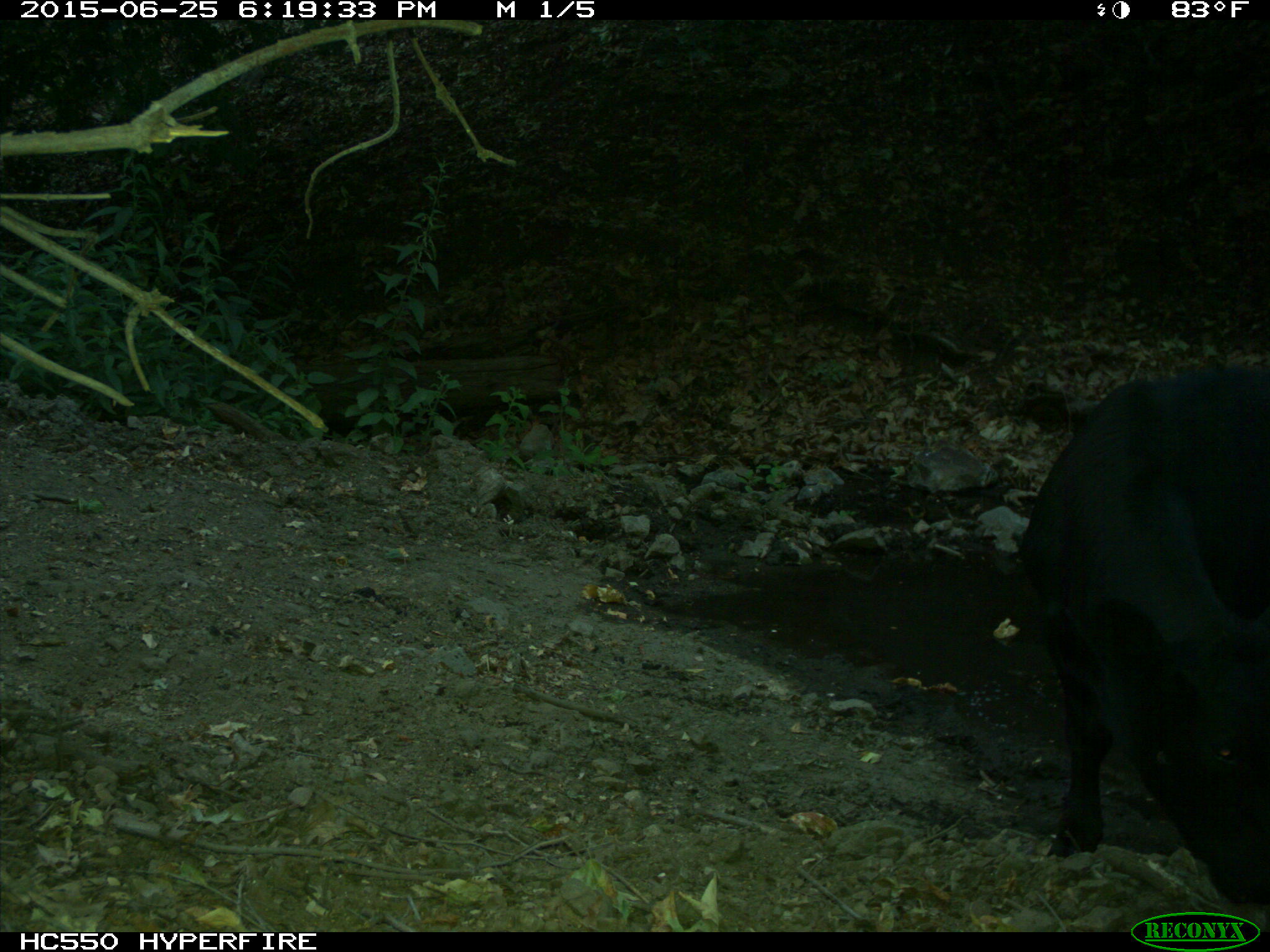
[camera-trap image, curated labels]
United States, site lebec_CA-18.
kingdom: Animalia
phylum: Chordata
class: Mammalia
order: Artiodactyla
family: Bovidae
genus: Bos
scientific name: Bos taurus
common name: domestic cow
Bos taurus (domestic cow).